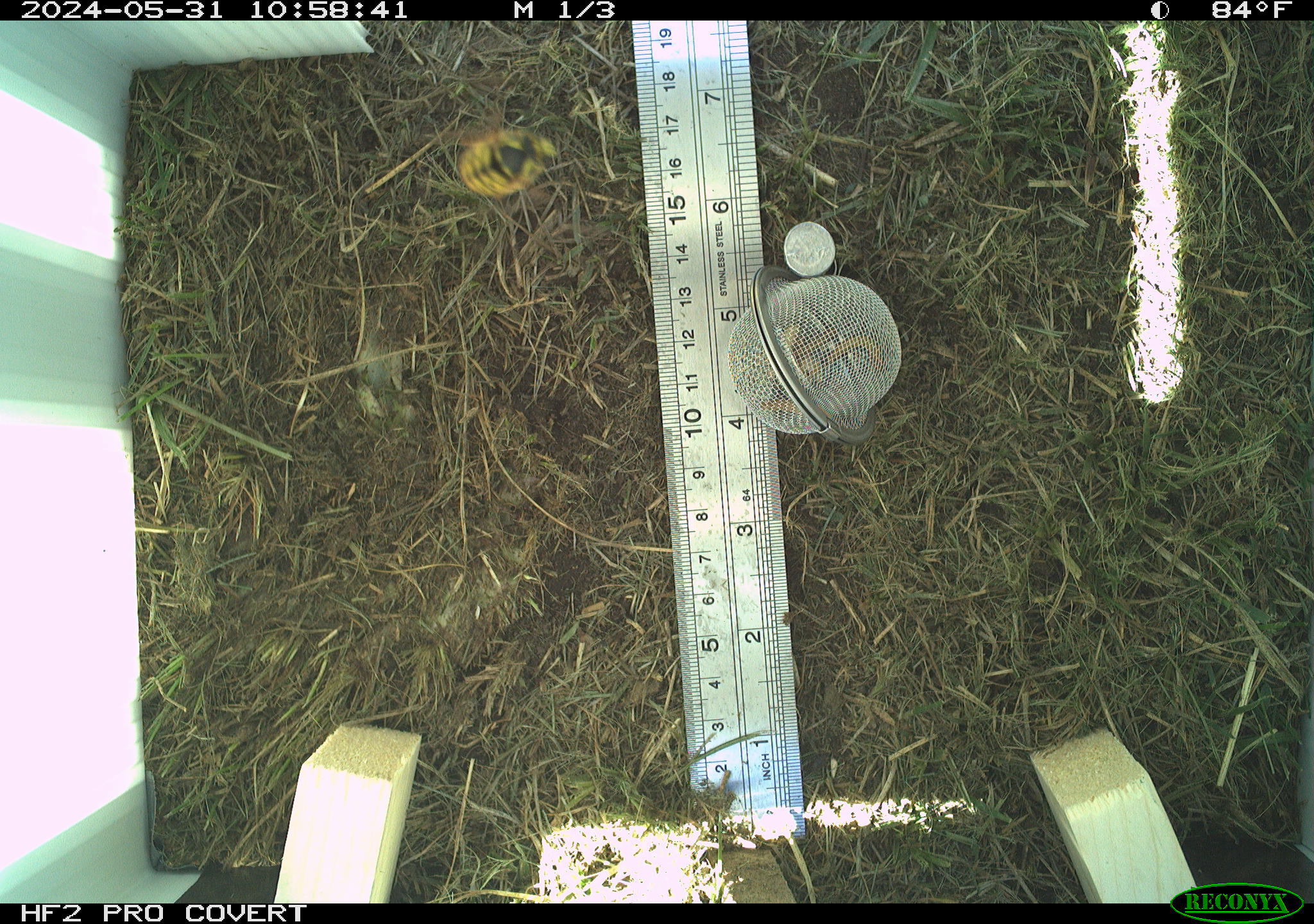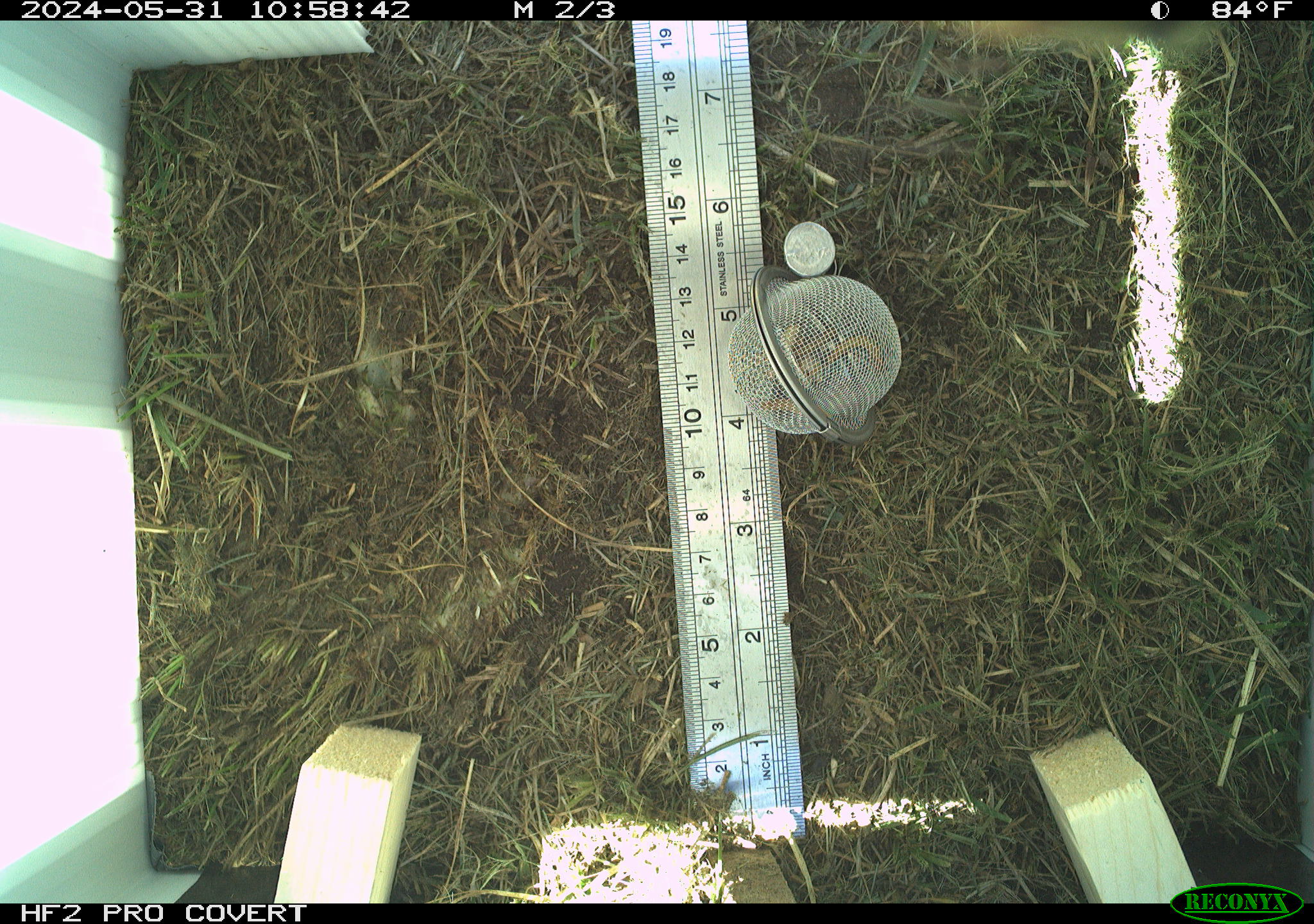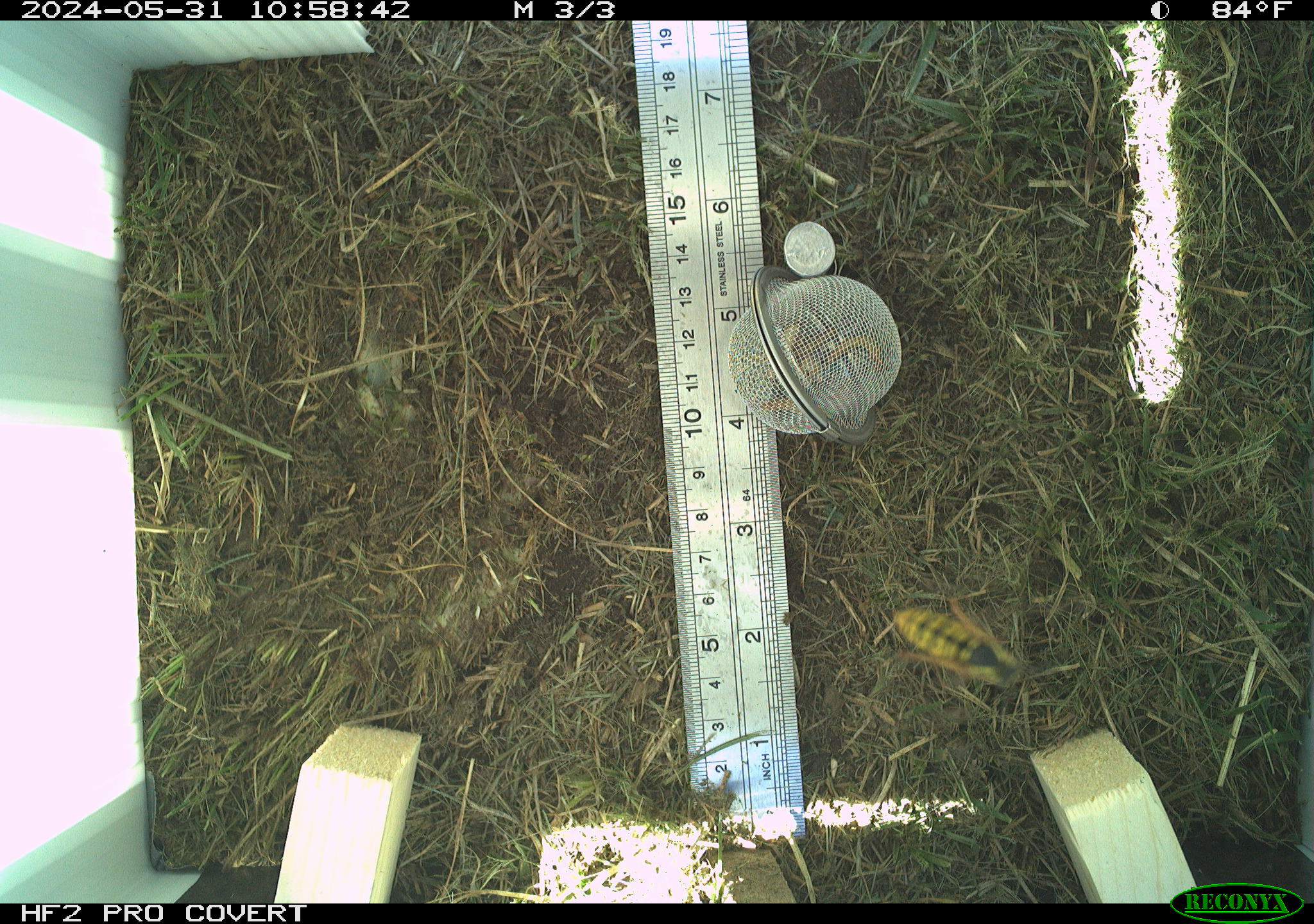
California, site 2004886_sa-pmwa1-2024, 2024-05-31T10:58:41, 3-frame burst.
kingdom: Animalia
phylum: Arthropoda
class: Insecta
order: Hymenoptera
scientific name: Hymenoptera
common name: ants, bees, wasps, and sawflies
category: hymenoptera order